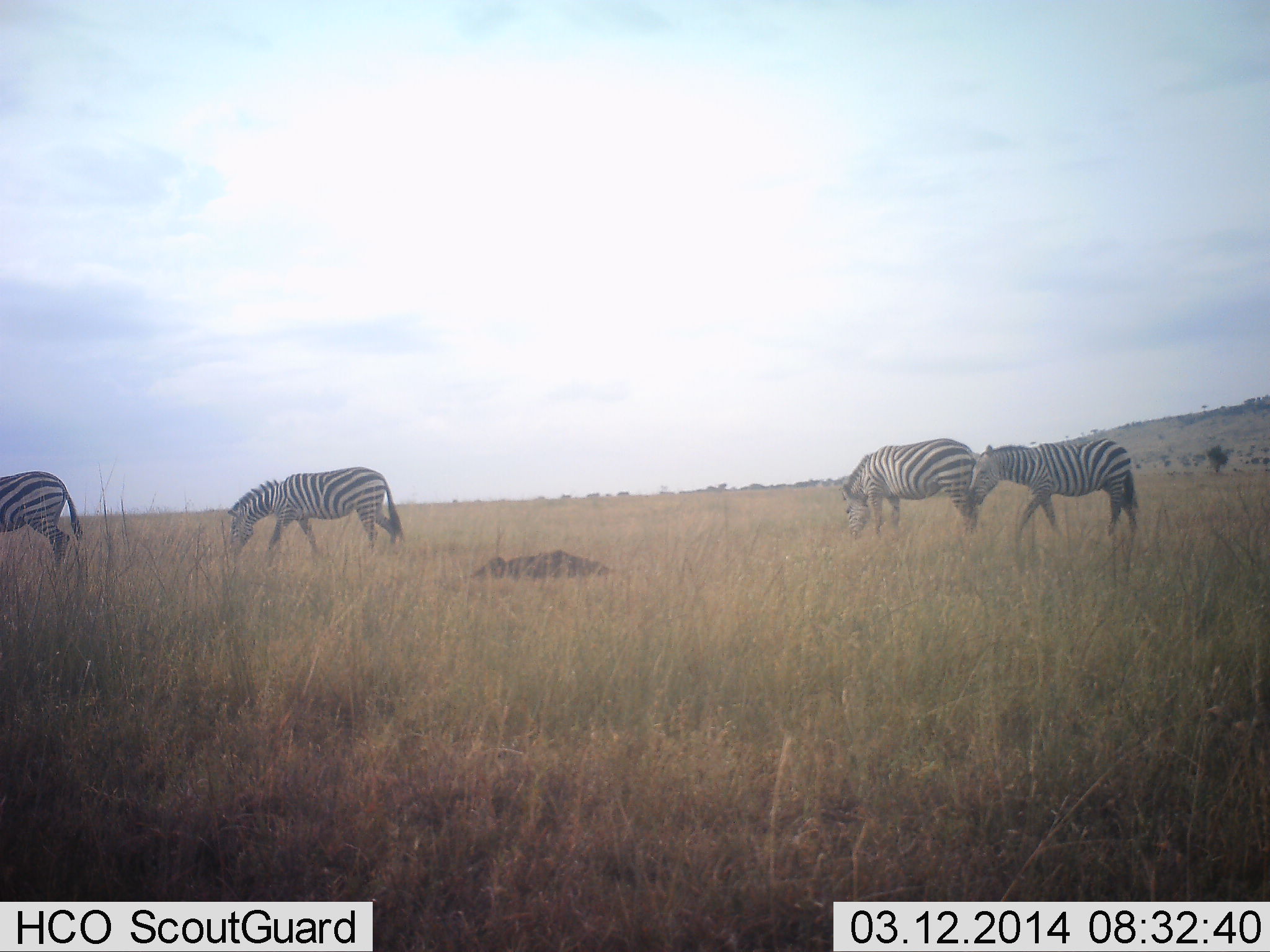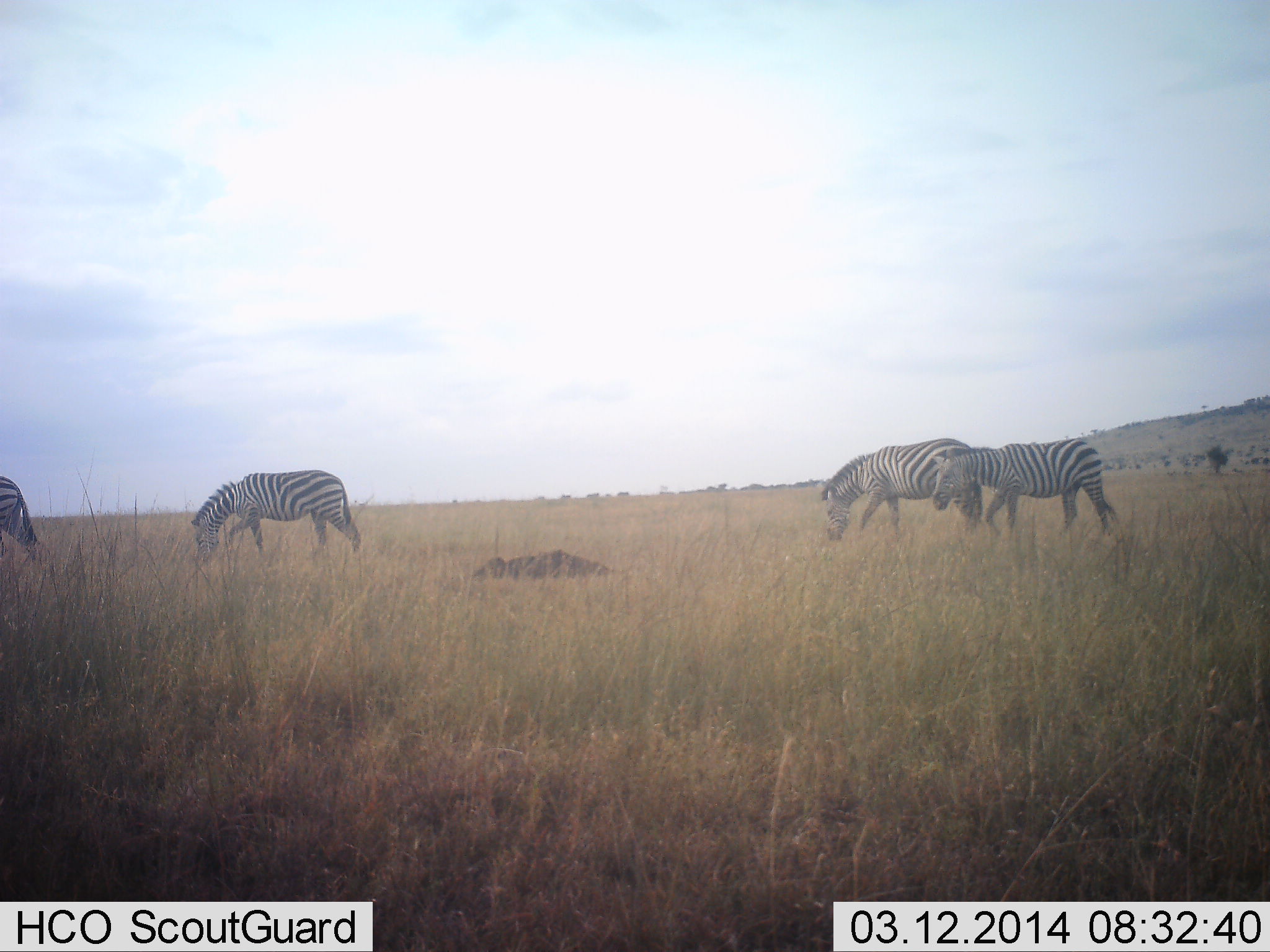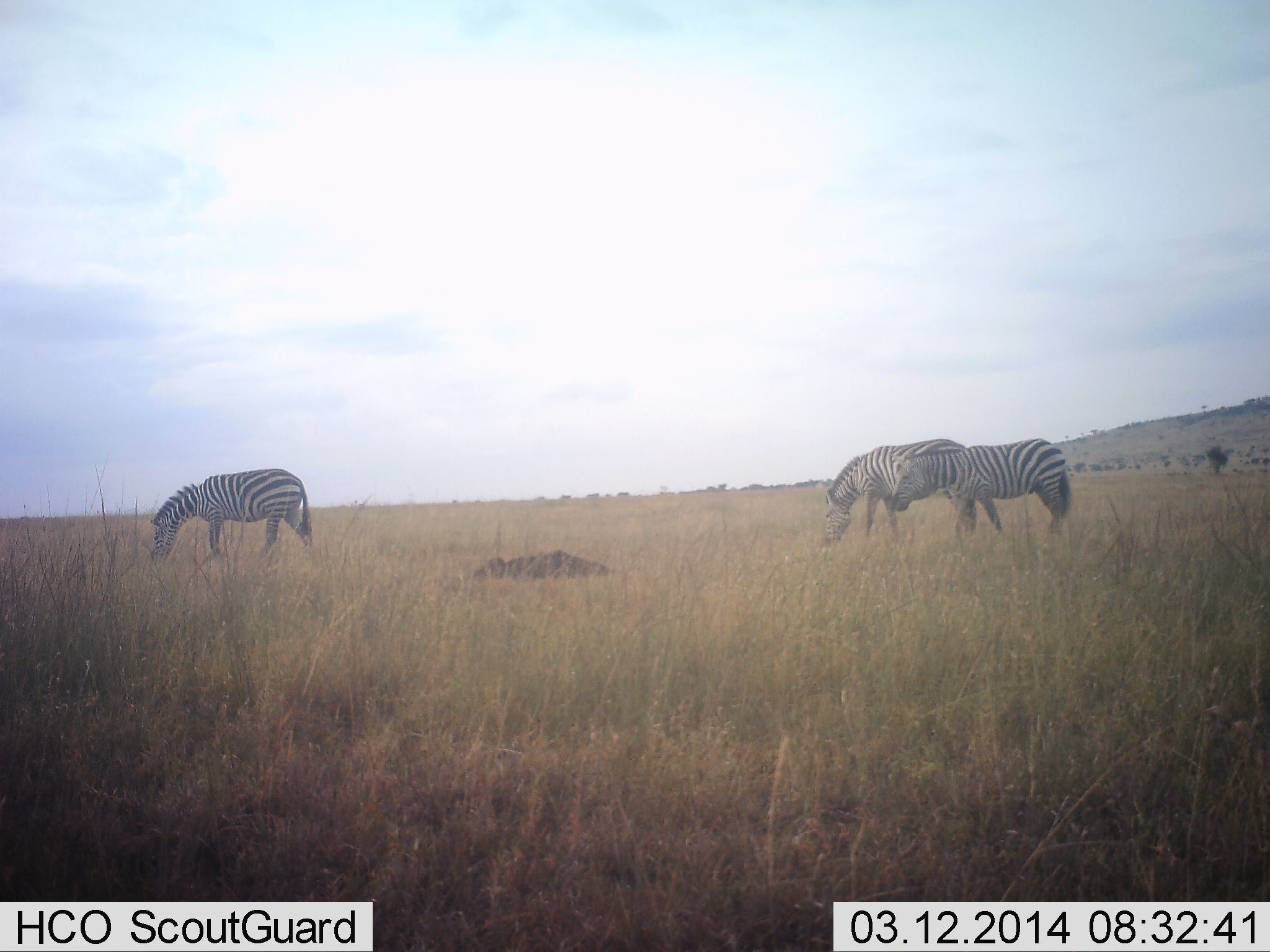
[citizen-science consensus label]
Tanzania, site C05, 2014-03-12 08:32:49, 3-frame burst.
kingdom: Animalia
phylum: Chordata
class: Mammalia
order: Perissodactyla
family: Equidae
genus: Equus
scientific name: Equus quagga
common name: plains zebra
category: zebra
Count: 4.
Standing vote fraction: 10%.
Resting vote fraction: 0%.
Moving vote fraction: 90%.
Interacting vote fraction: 0%.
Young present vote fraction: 0%.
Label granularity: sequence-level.